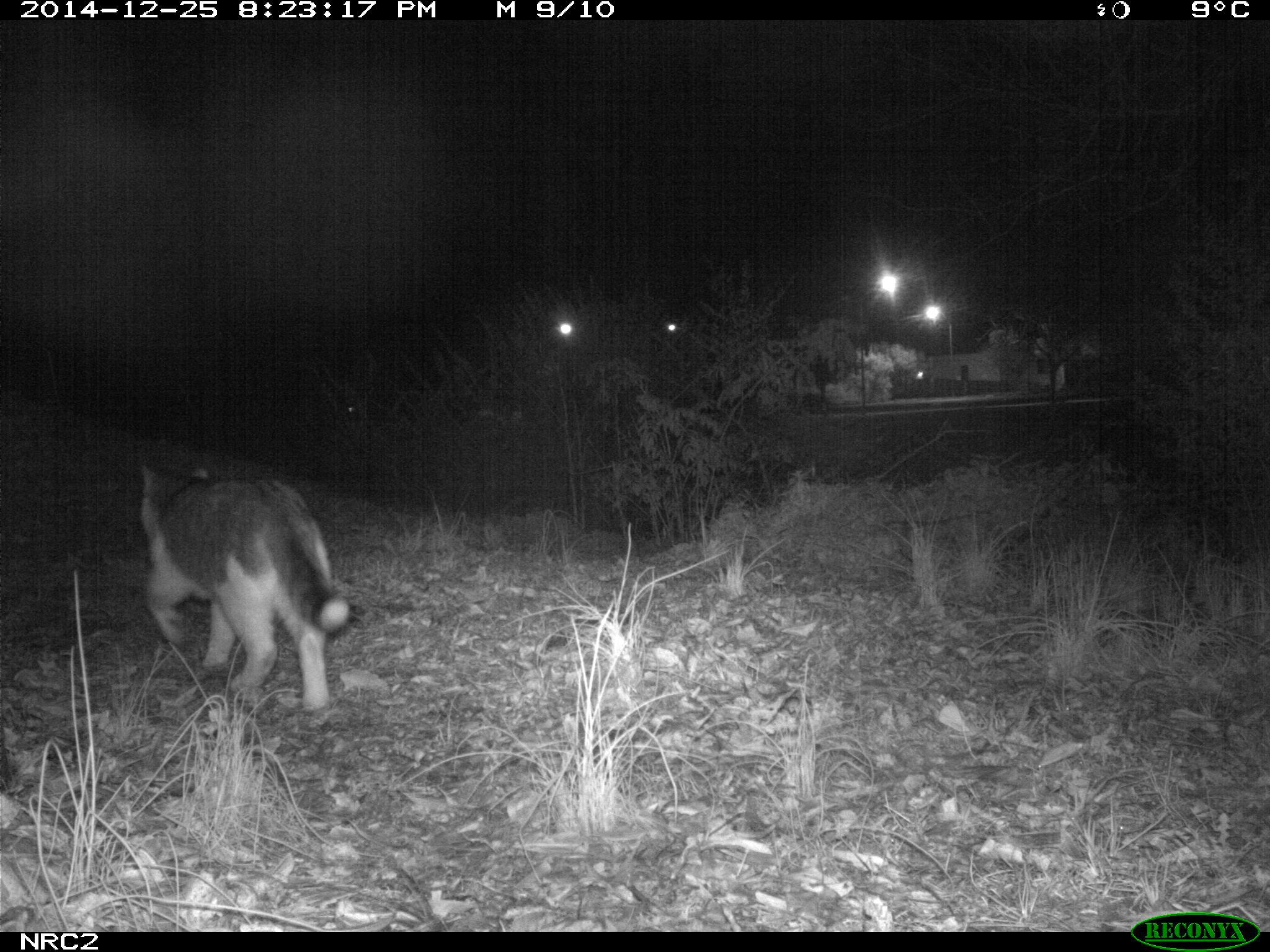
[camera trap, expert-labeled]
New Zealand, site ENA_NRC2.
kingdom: Animalia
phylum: Chordata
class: Mammalia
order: Carnivora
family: Felidae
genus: Felis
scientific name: Felis catus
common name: domestic cat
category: cat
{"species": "cat (domestic cat) (Felis catus)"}